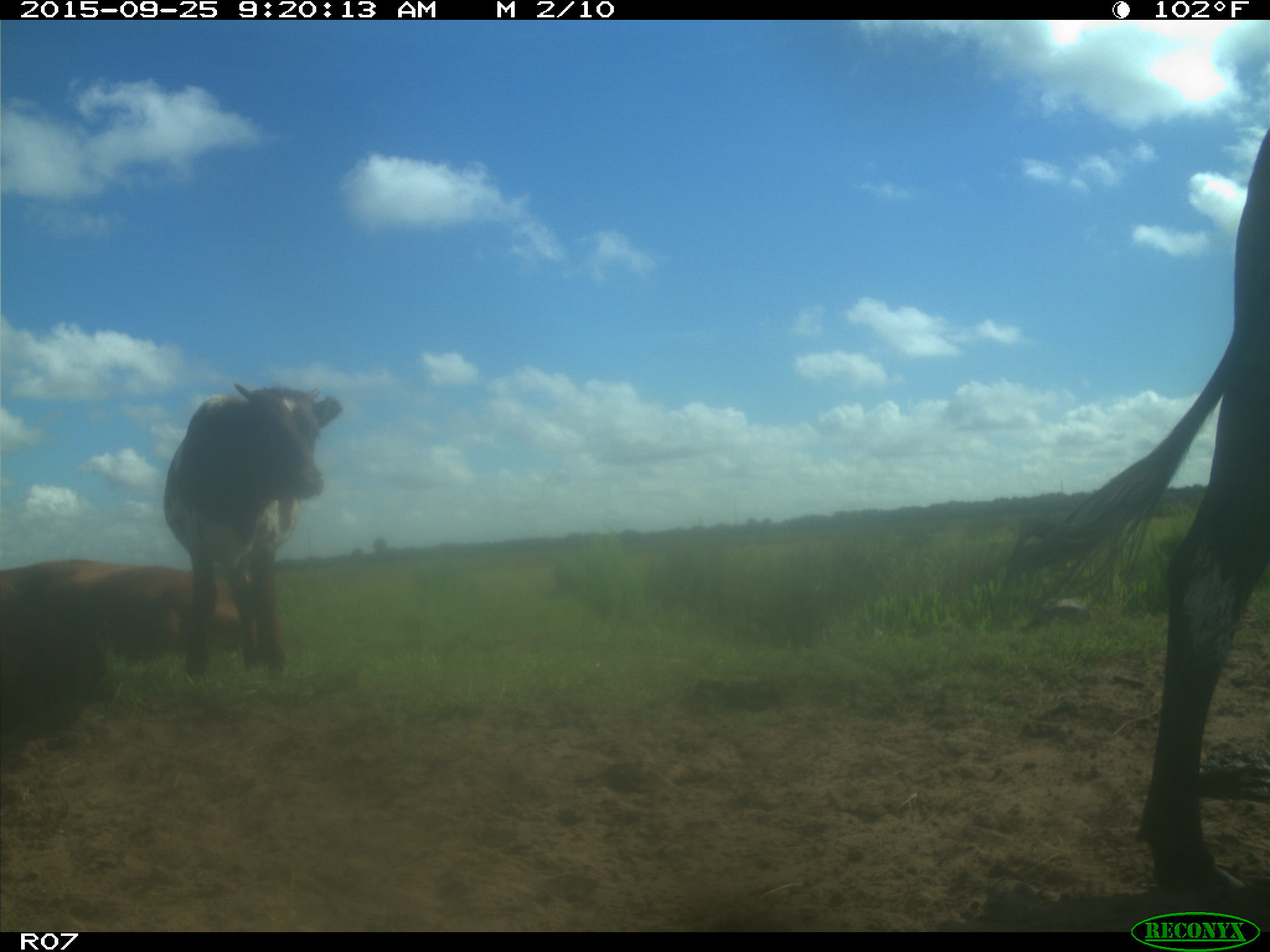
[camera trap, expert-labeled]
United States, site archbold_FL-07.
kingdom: Animalia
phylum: Chordata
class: Mammalia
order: Artiodactyla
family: Bovidae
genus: Bos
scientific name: Bos taurus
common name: domestic cow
Bos taurus (domestic cow).